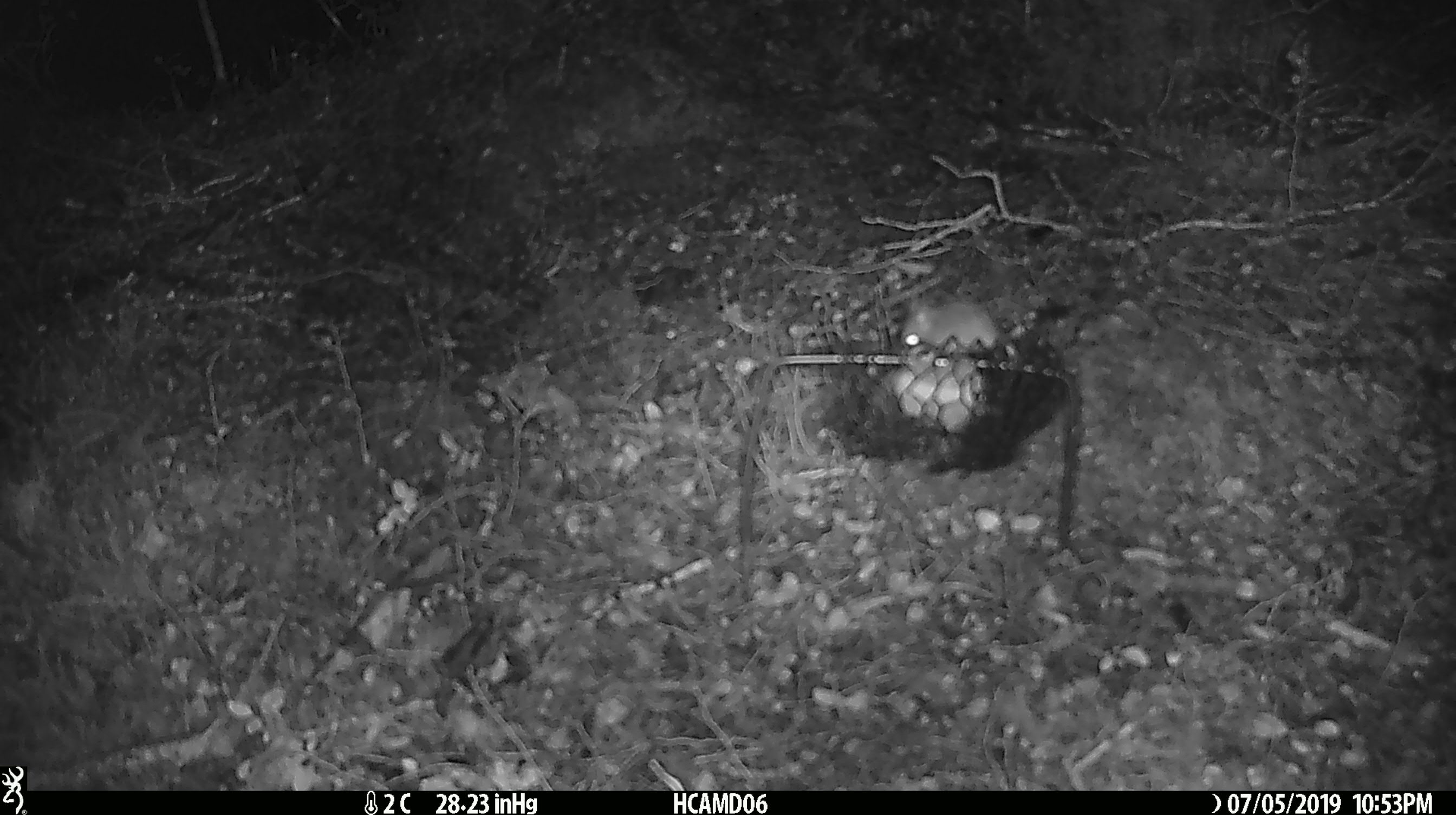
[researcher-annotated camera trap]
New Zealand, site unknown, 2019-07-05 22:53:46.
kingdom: Animalia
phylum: Chordata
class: Mammalia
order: Rodentia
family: Muridae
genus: Mus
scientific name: Mus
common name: mouse